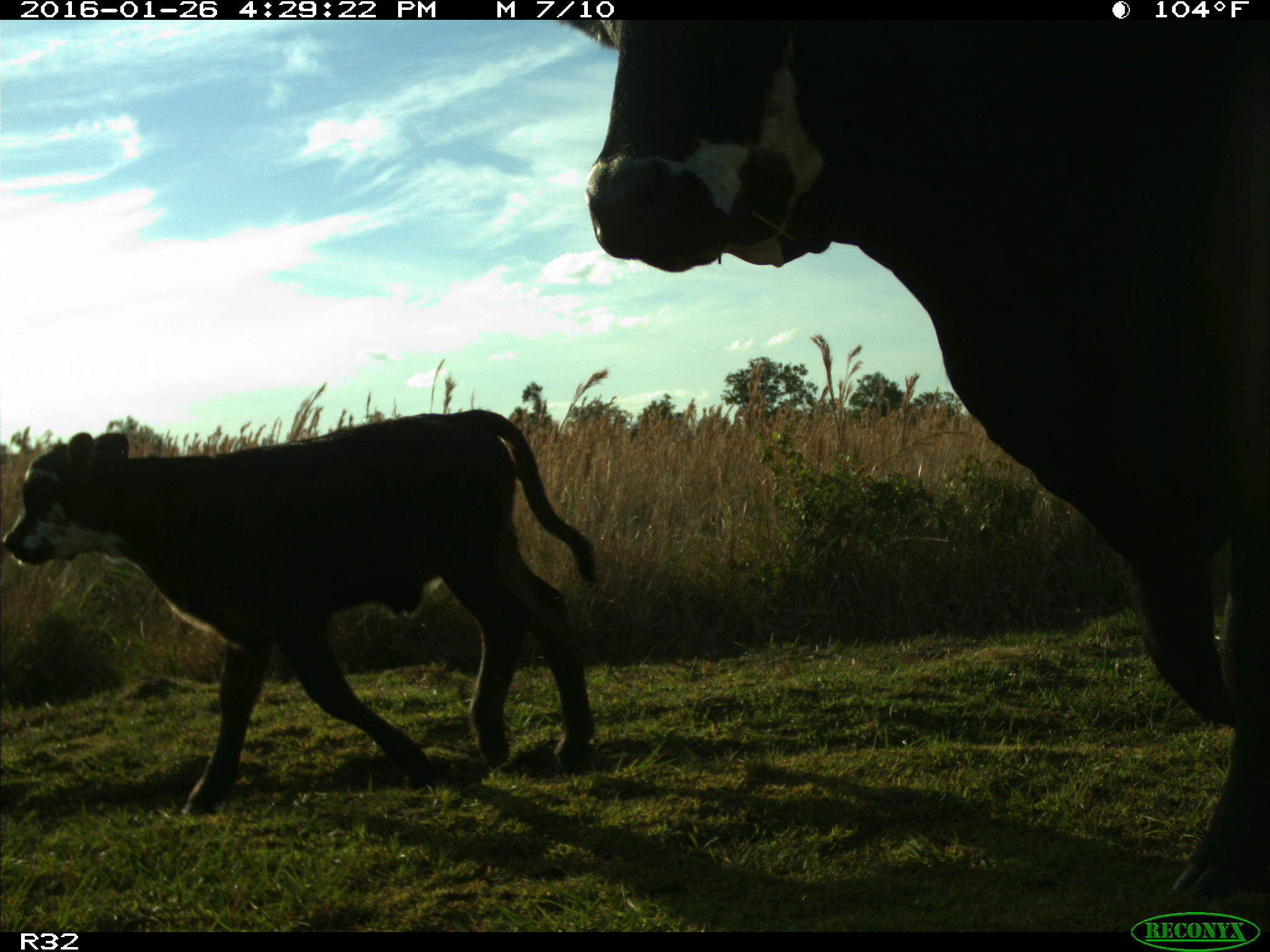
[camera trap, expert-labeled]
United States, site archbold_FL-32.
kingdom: Animalia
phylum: Chordata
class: Mammalia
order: Artiodactyla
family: Bovidae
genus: Bos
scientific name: Bos taurus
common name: domestic cow